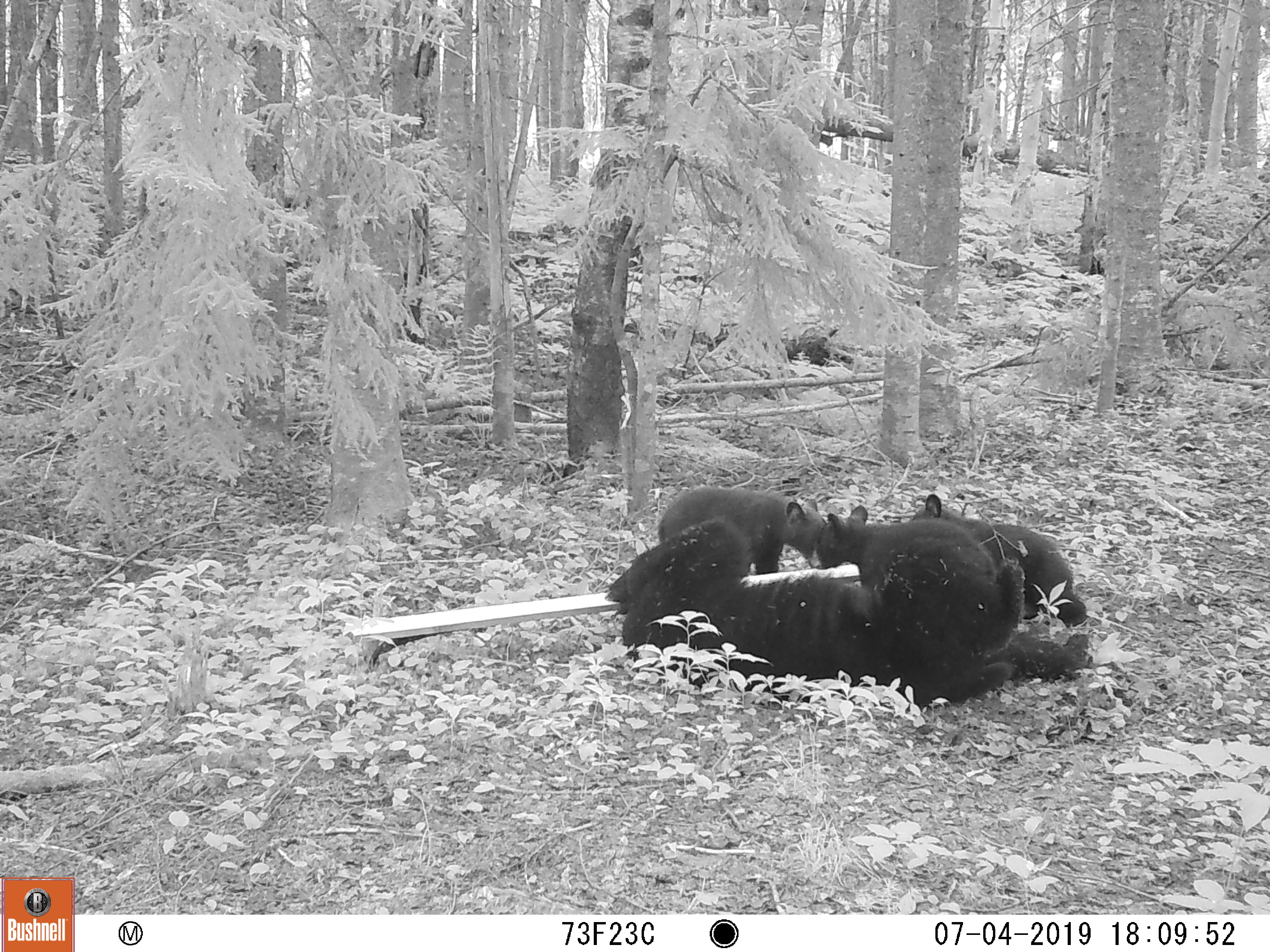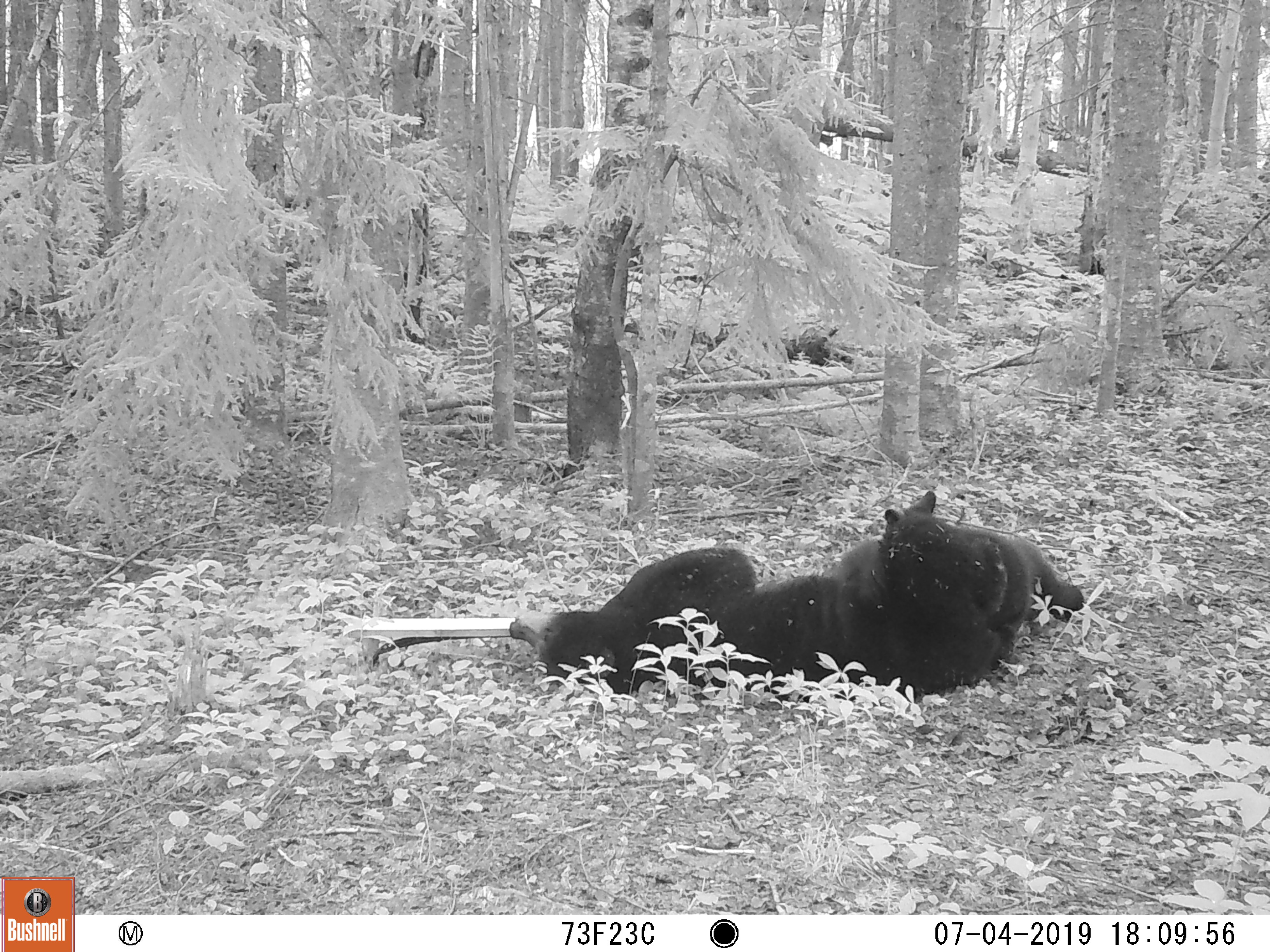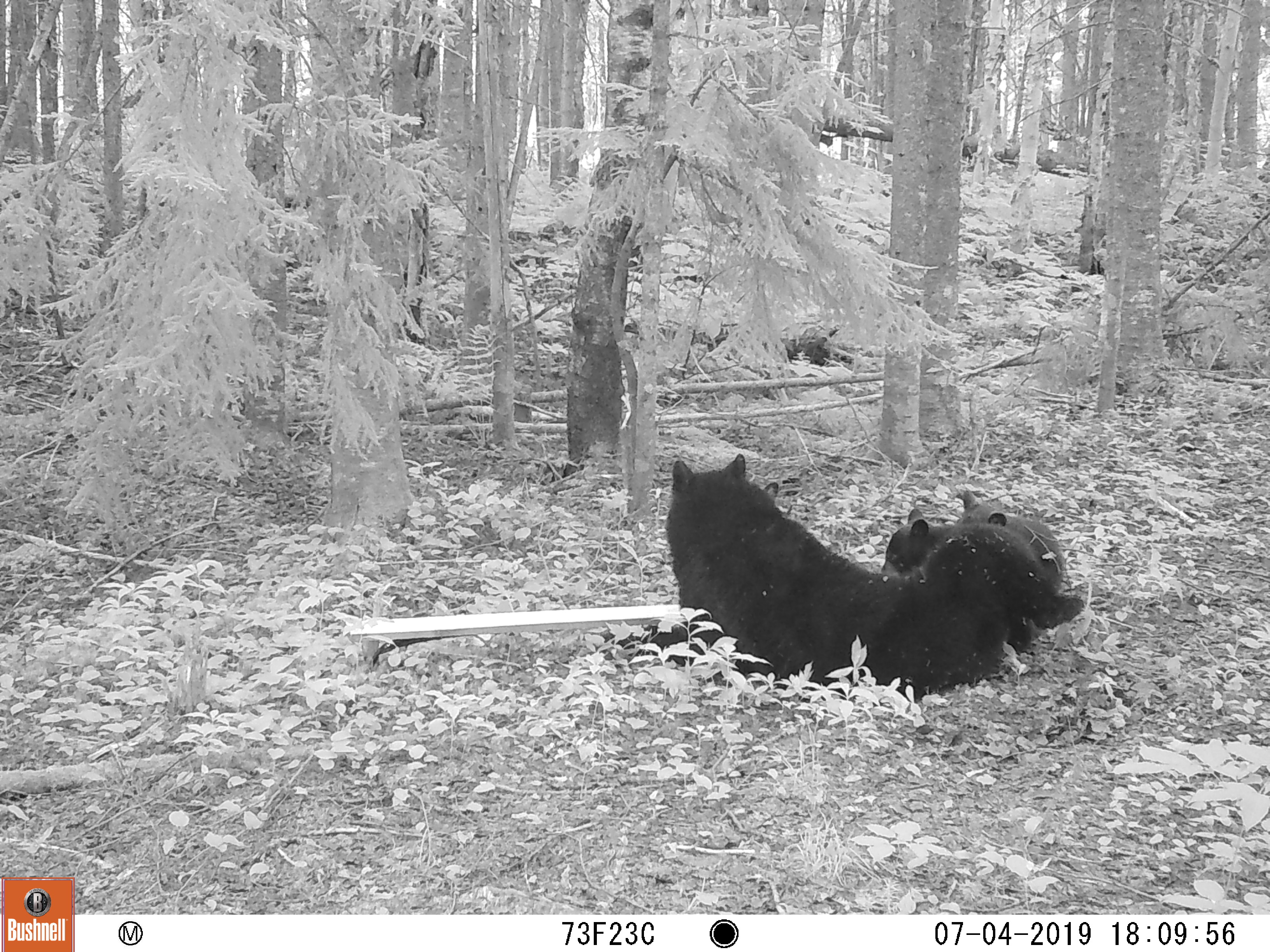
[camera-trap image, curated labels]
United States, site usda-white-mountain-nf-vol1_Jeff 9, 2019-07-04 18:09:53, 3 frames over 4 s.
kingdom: Animalia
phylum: Chordata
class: Mammalia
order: Carnivora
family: Ursidae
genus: Ursus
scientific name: Ursus americanus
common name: black bear